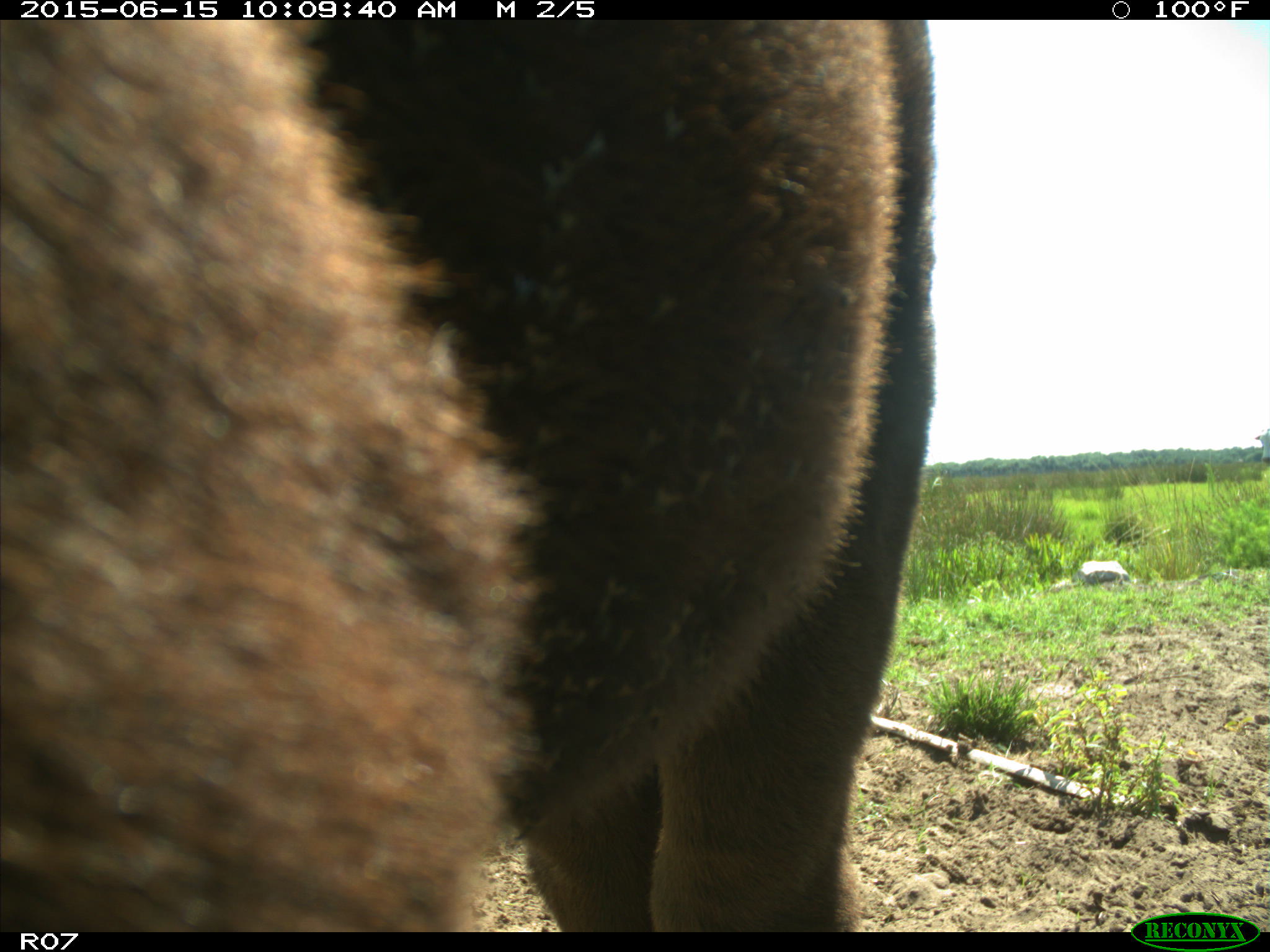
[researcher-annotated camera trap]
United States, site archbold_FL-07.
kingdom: Animalia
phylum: Chordata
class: Mammalia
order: Artiodactyla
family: Bovidae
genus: Bos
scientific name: Bos taurus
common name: domestic cow